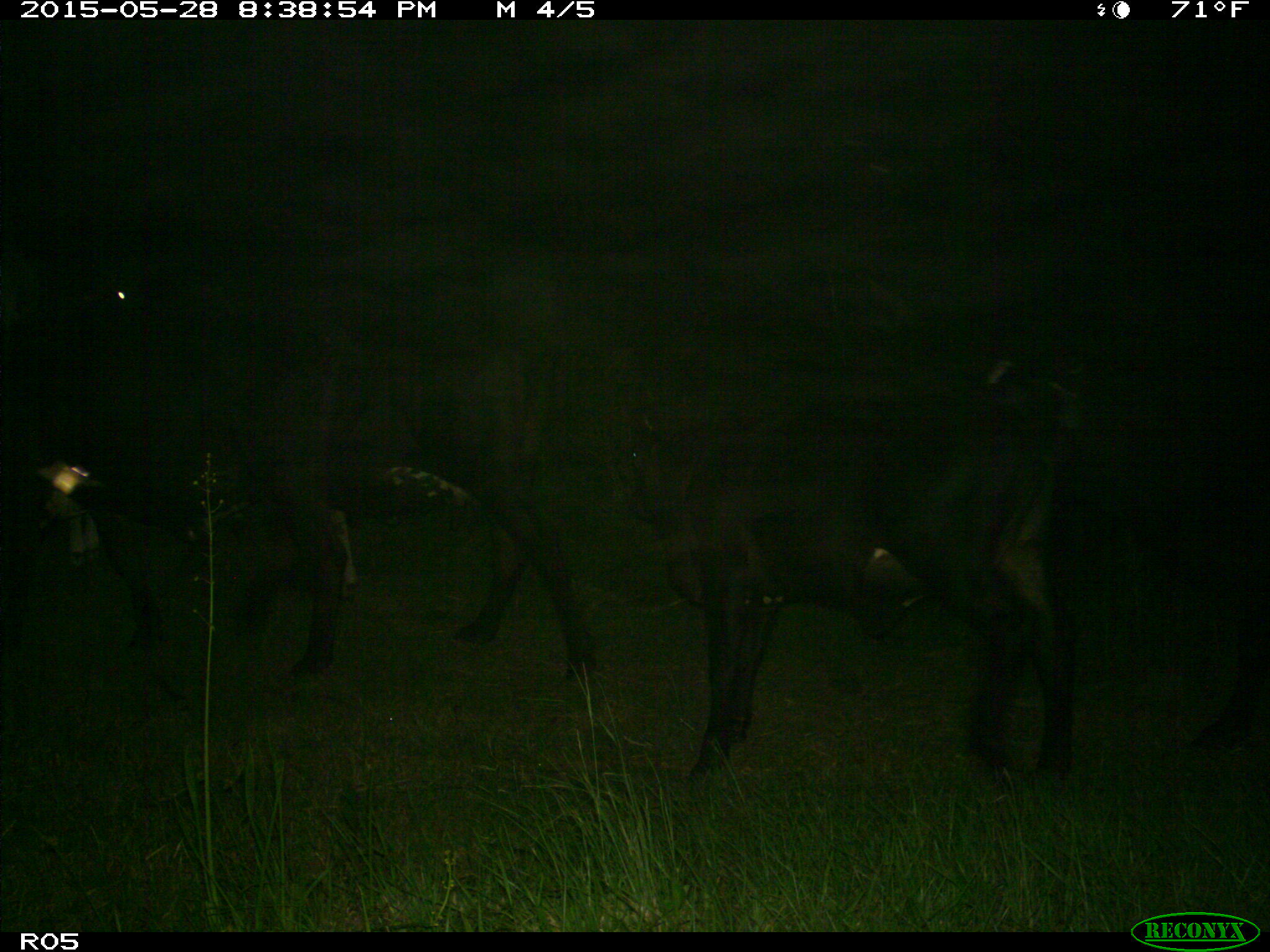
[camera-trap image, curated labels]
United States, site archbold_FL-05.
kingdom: Animalia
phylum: Chordata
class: Mammalia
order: Artiodactyla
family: Bovidae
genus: Bos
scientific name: Bos taurus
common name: domestic cow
Bos taurus (domestic cow).